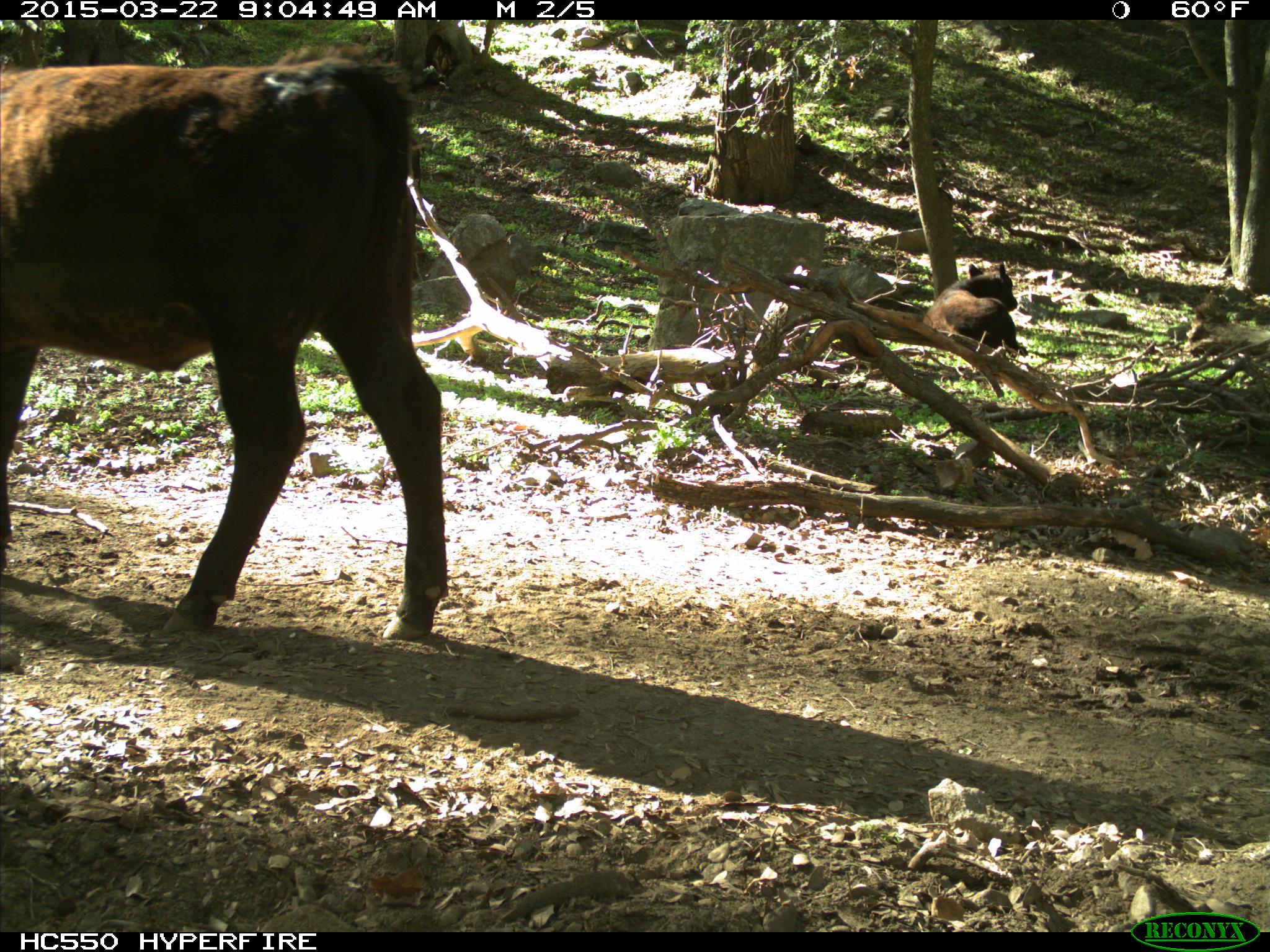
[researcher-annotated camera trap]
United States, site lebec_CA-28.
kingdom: Animalia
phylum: Chordata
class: Mammalia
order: Artiodactyla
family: Bovidae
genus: Bos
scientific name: Bos taurus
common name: domestic cow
Bos taurus (domestic cow).